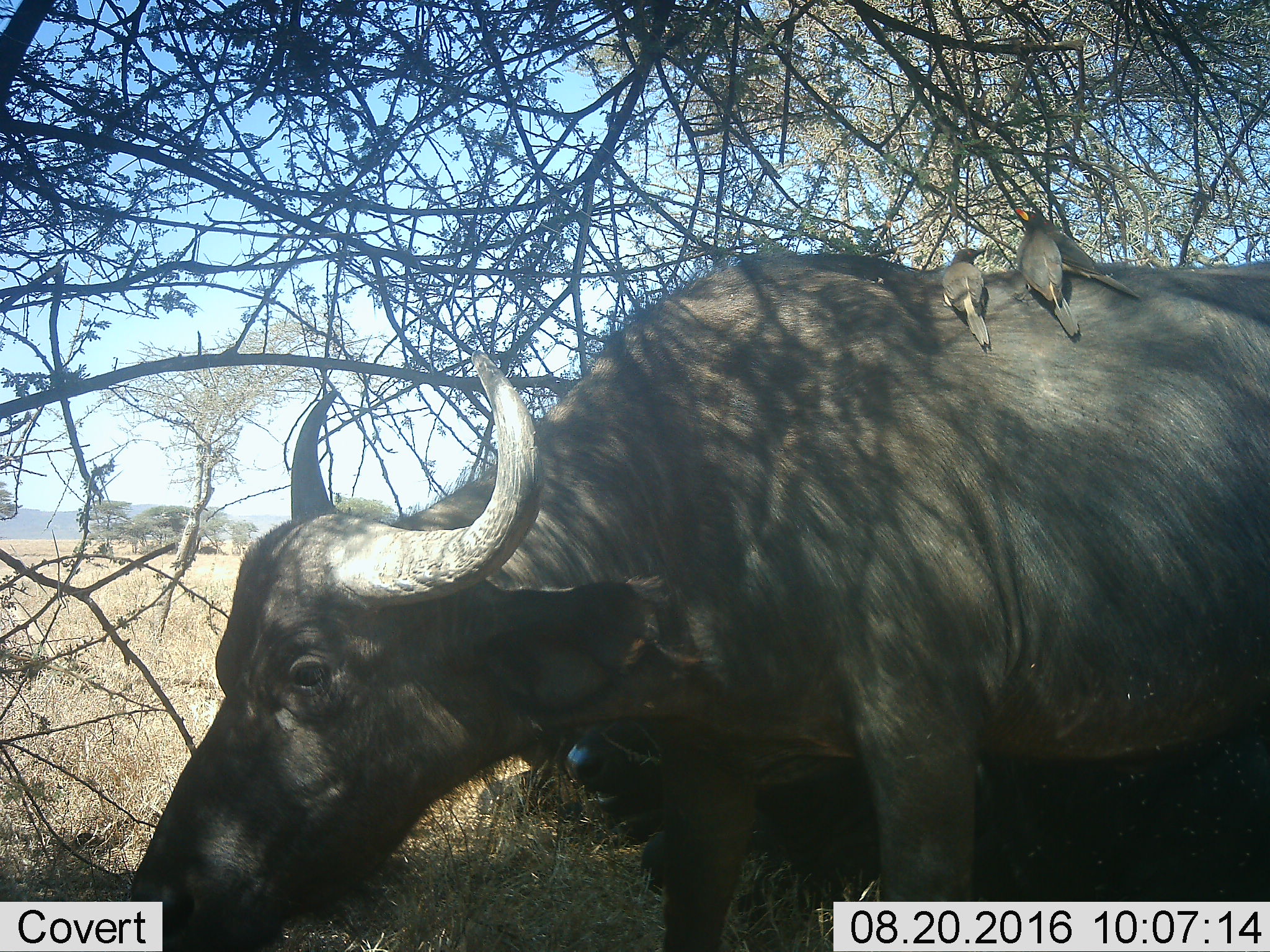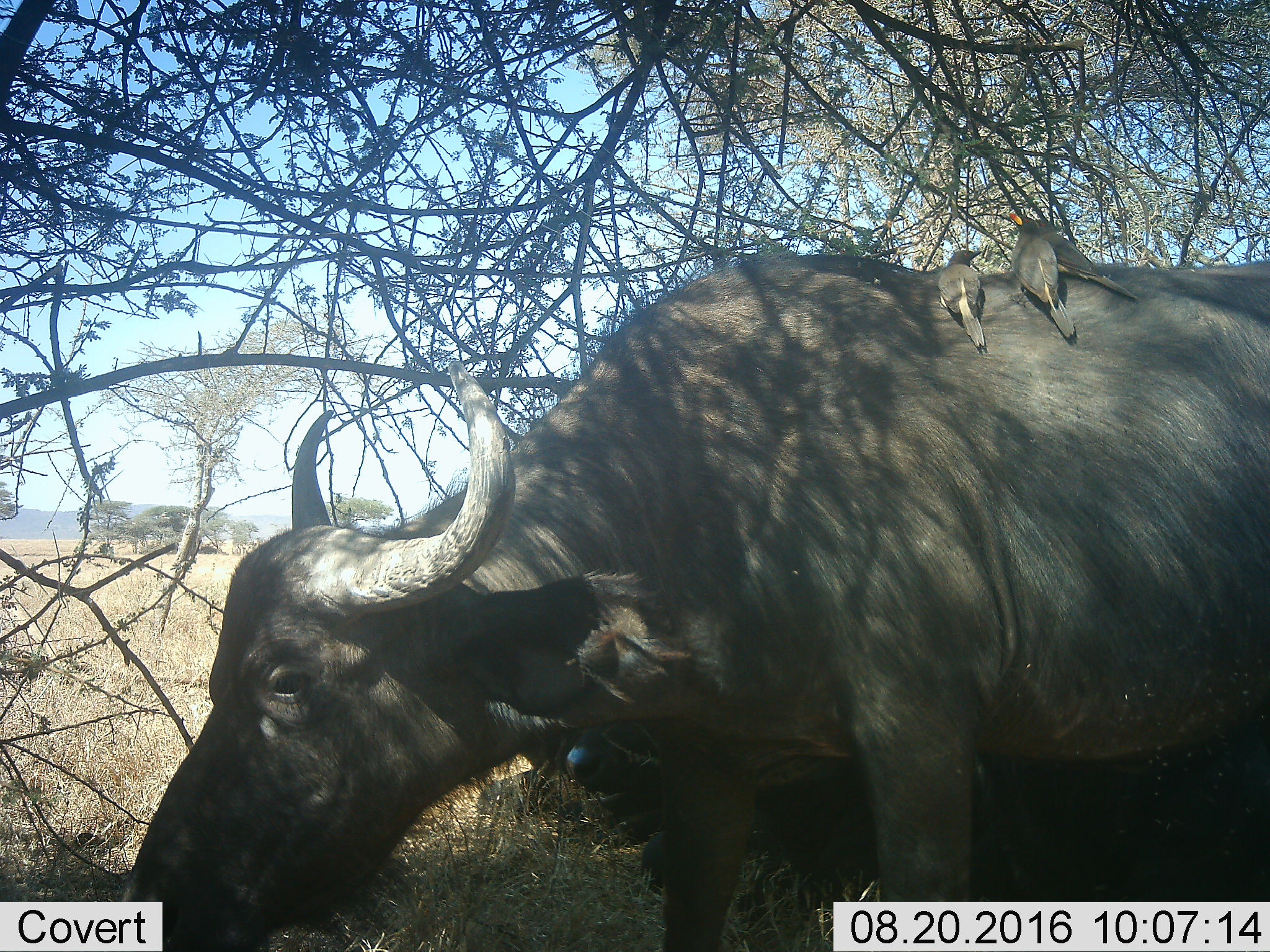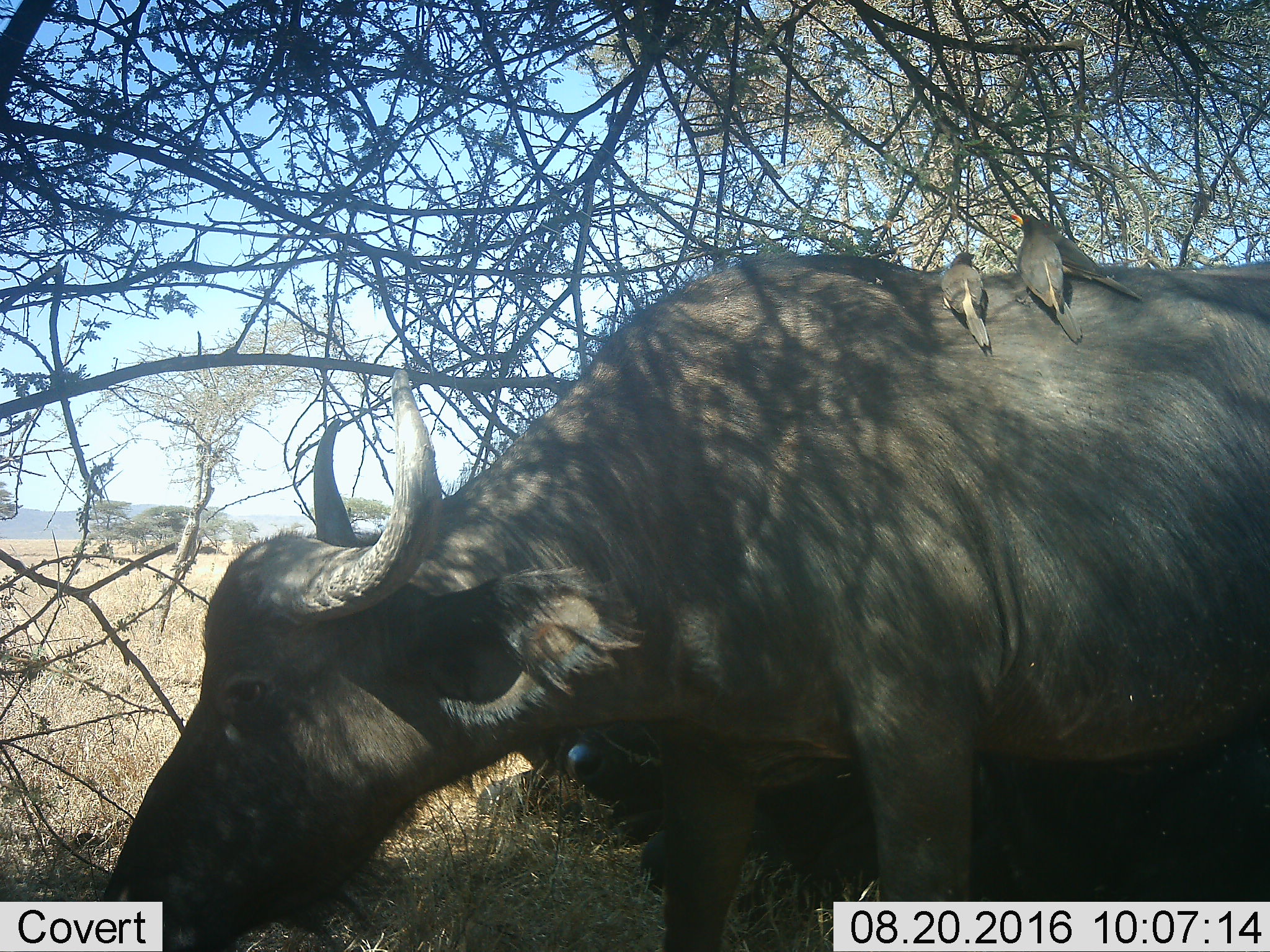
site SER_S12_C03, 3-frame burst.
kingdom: Animalia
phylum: Chordata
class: Mammalia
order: Artiodactyla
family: Bovidae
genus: Syncerus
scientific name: Syncerus caffer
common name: african buffalo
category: buffalo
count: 2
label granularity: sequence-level